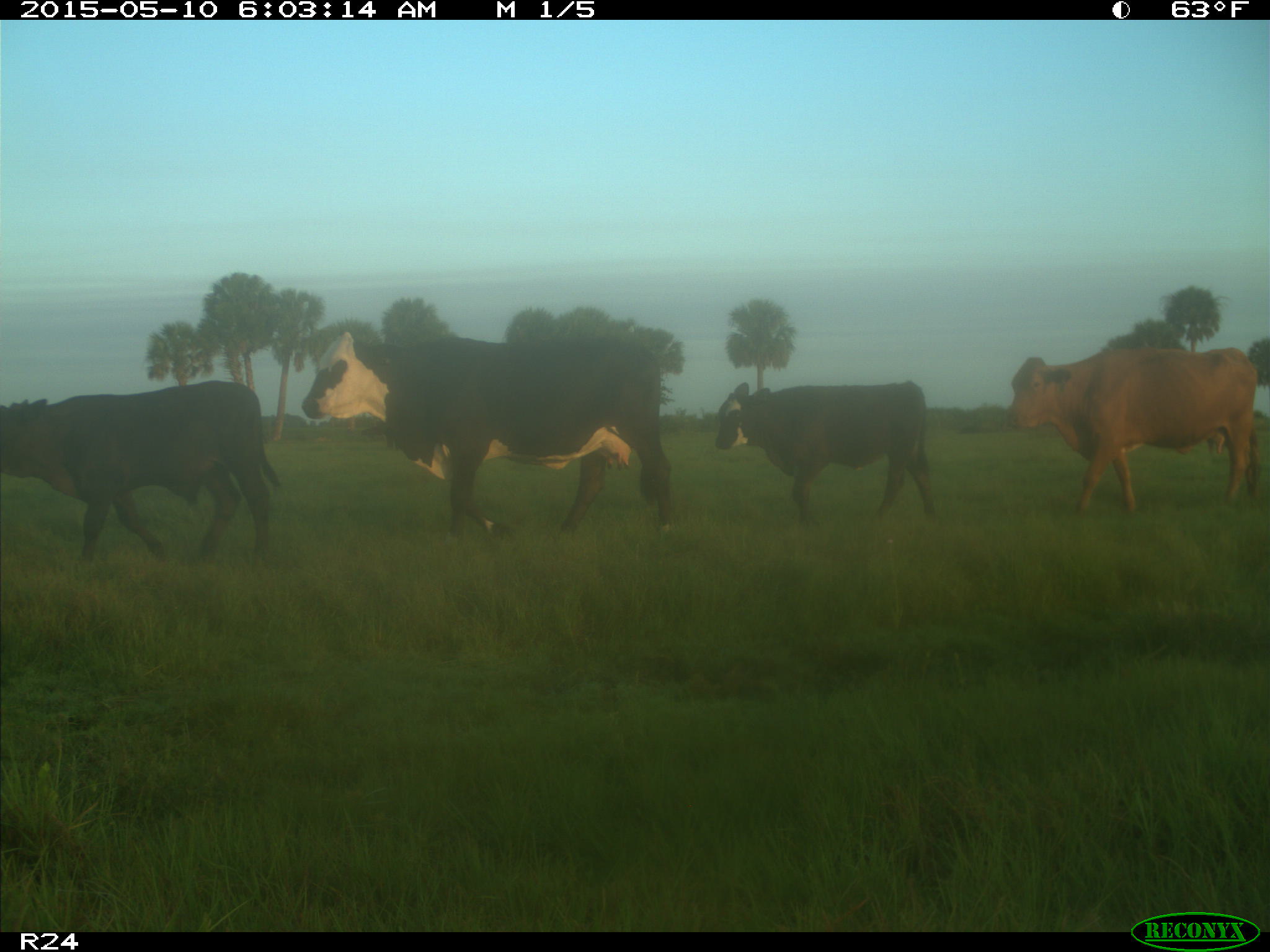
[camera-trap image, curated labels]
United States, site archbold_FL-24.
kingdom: Animalia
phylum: Chordata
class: Mammalia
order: Artiodactyla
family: Bovidae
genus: Bos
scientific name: Bos taurus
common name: domestic cow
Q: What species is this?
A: Bos taurus (domestic cow).